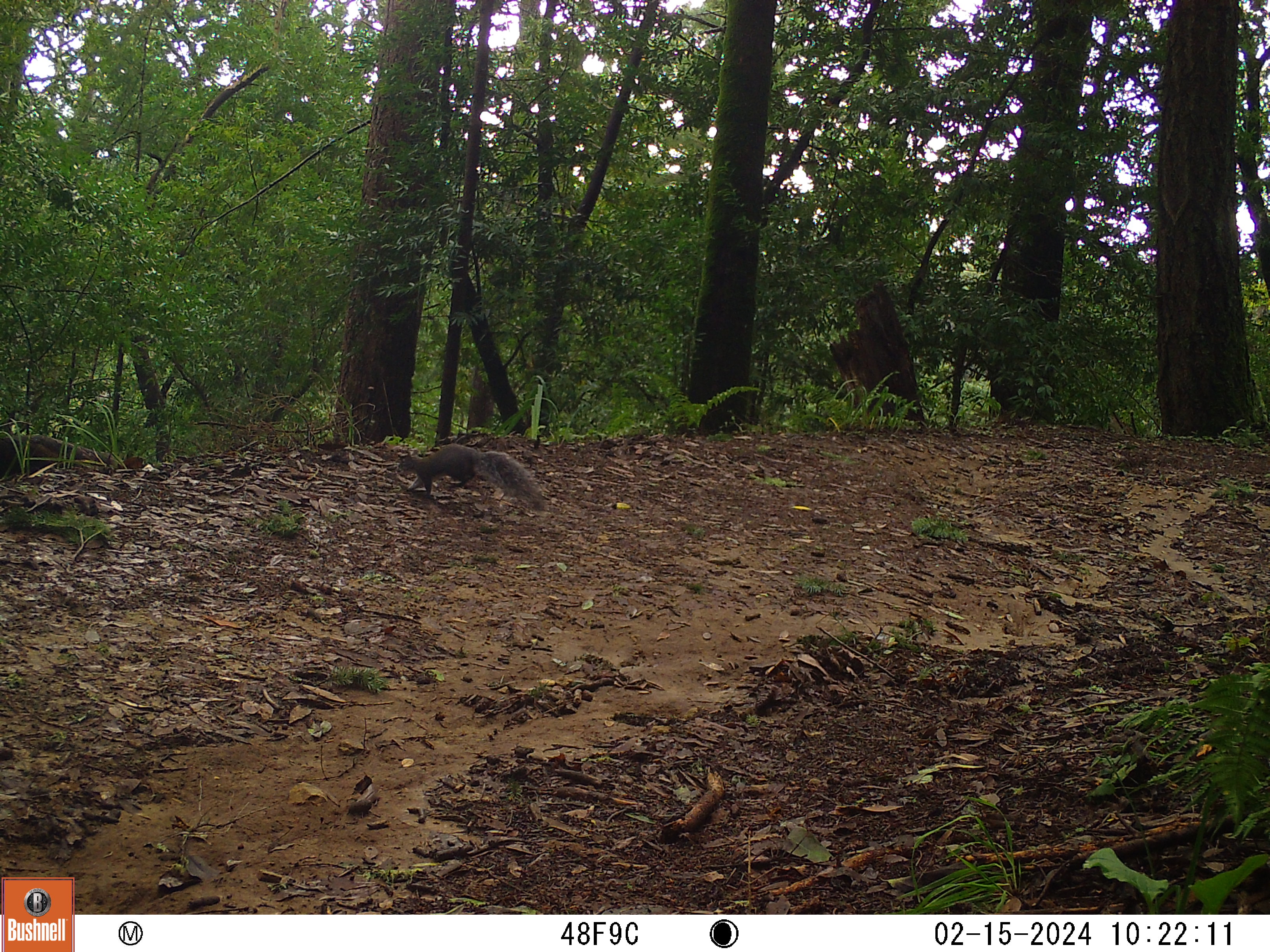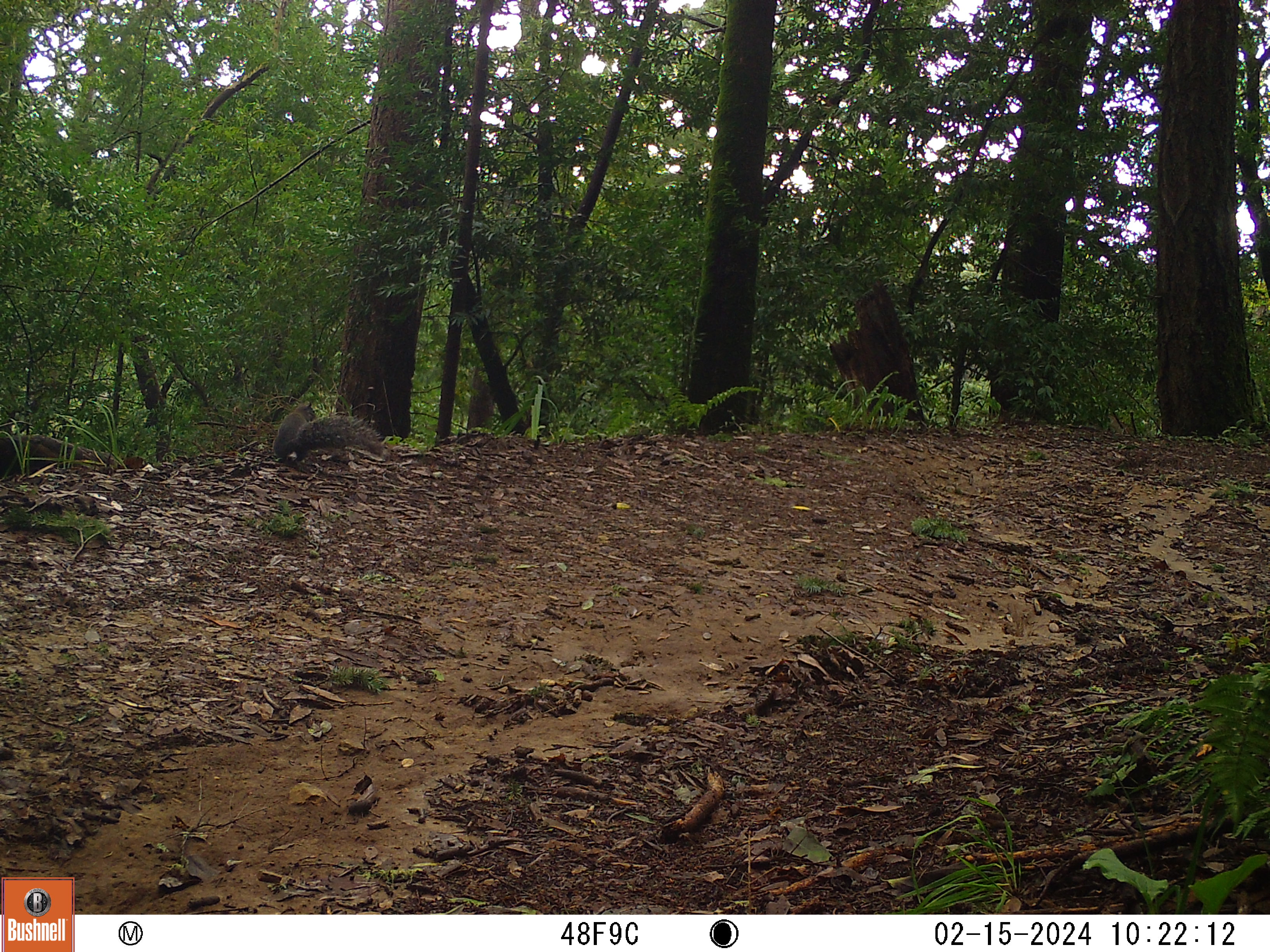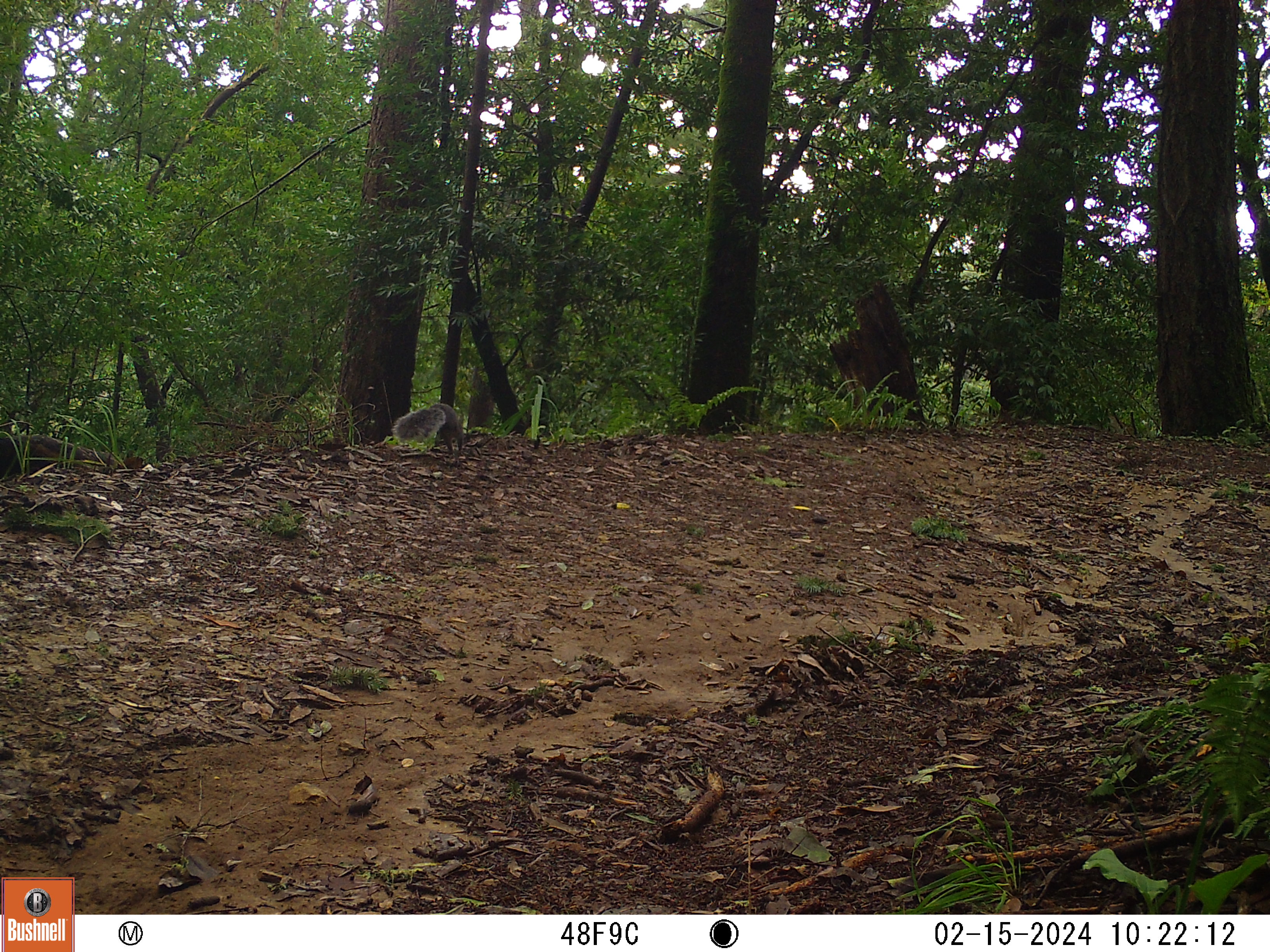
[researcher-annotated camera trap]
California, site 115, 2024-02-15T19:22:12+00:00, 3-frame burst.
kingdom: Animalia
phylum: Chordata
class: Mammalia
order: Rodentia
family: Sciuridae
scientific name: Sciuridae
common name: squirrel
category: unknown squirrel